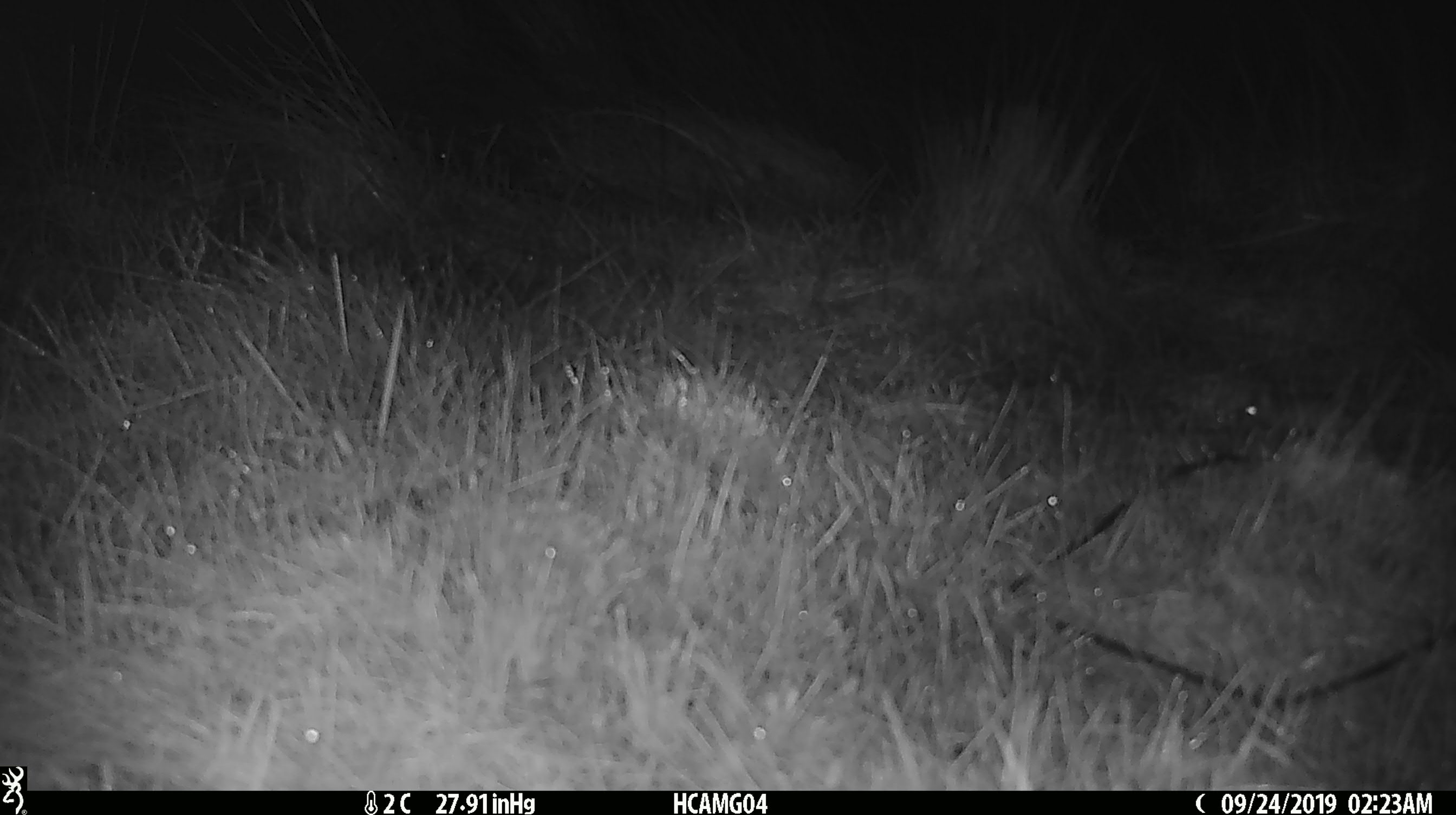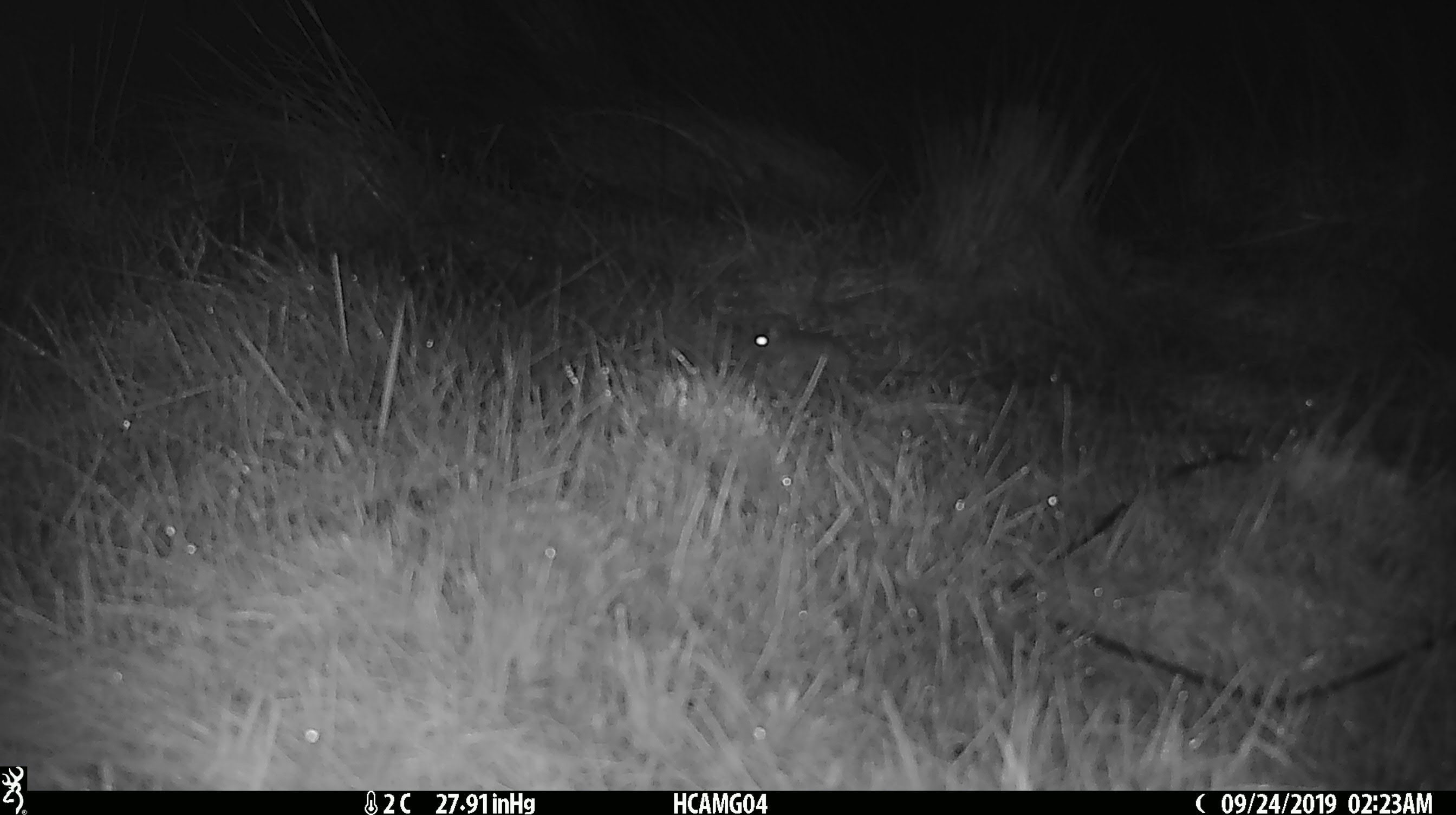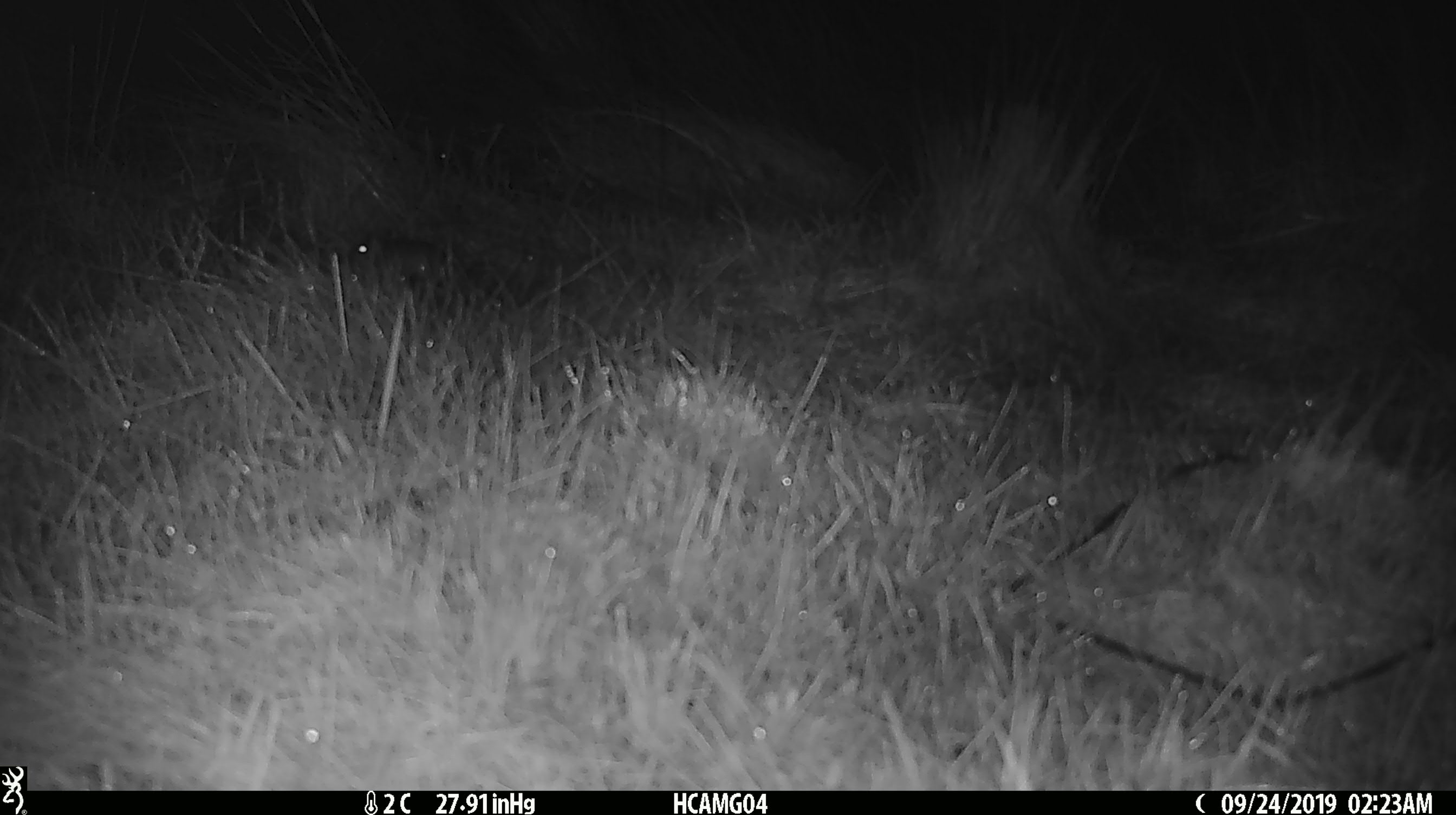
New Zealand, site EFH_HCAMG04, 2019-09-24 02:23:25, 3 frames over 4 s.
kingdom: Animalia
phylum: Chordata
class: Mammalia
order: Rodentia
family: Muridae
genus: Mus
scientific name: Mus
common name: mouse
Mouse (Mus).